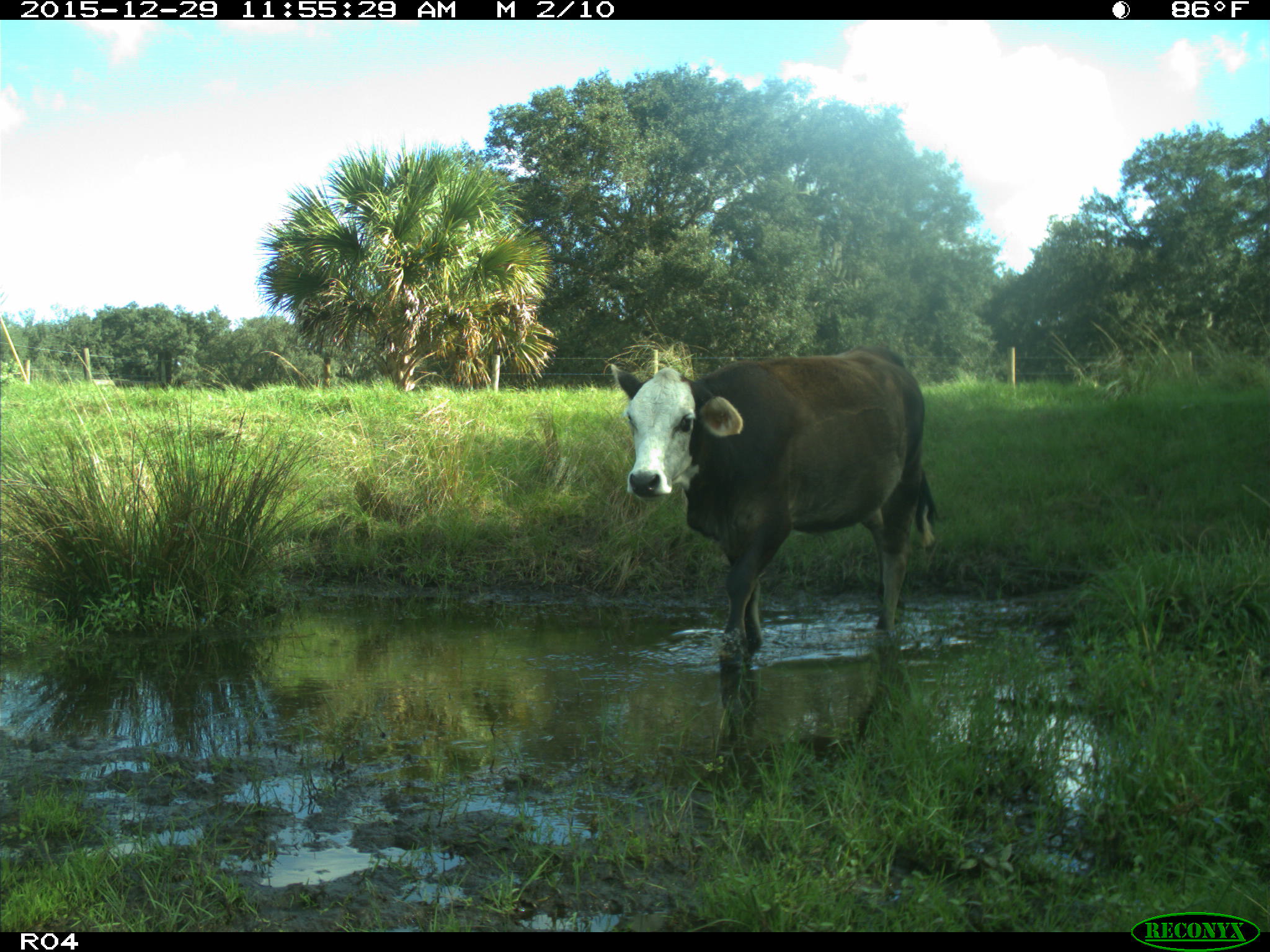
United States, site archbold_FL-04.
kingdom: Animalia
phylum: Chordata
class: Mammalia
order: Artiodactyla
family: Bovidae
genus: Bos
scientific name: Bos taurus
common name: domestic cow